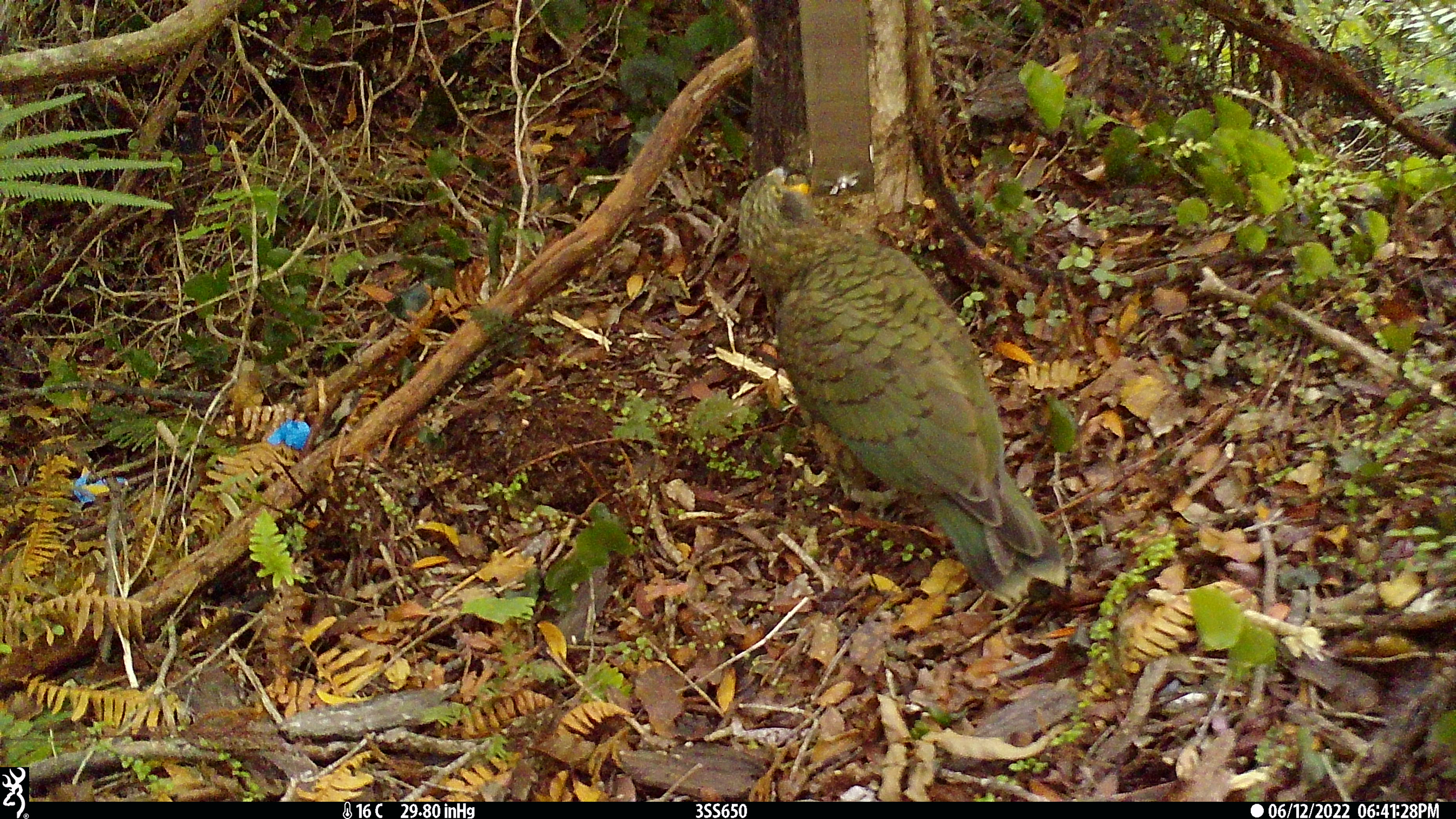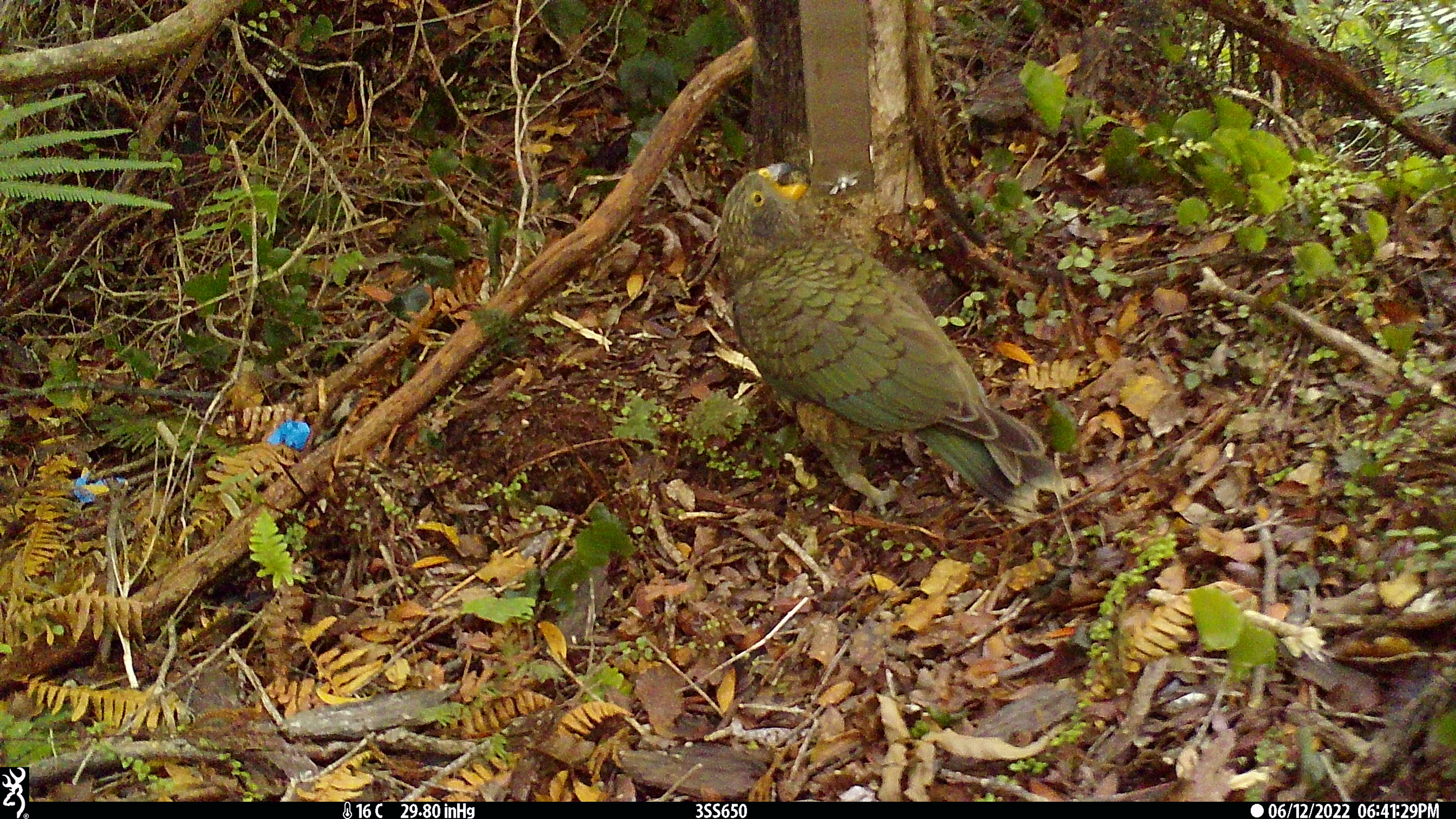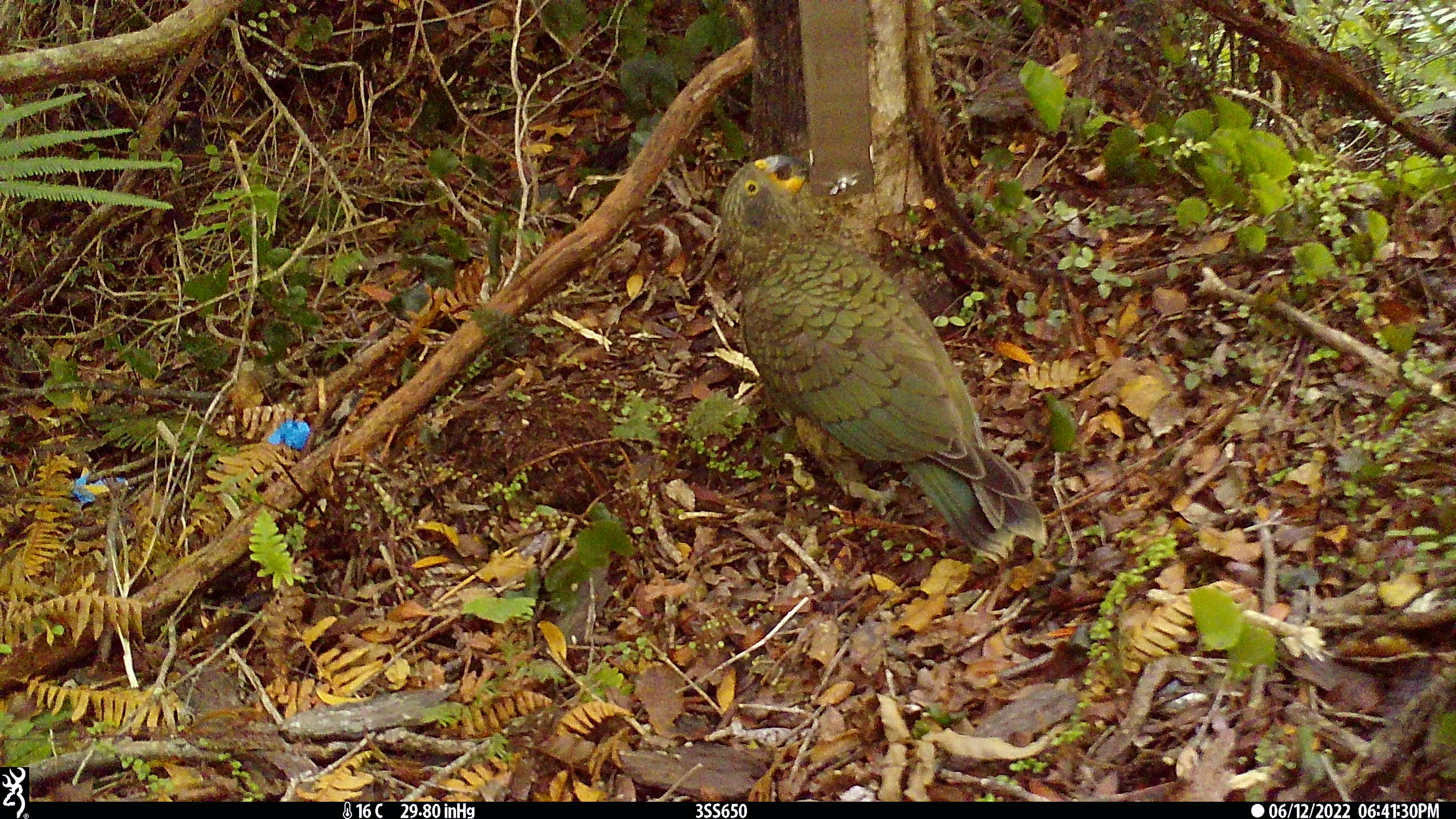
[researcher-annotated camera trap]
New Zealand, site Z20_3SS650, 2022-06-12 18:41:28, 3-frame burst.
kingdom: Animalia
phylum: Chordata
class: Aves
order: Psittaciformes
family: Strigopidae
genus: Nestor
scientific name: Nestor notabilis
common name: kea